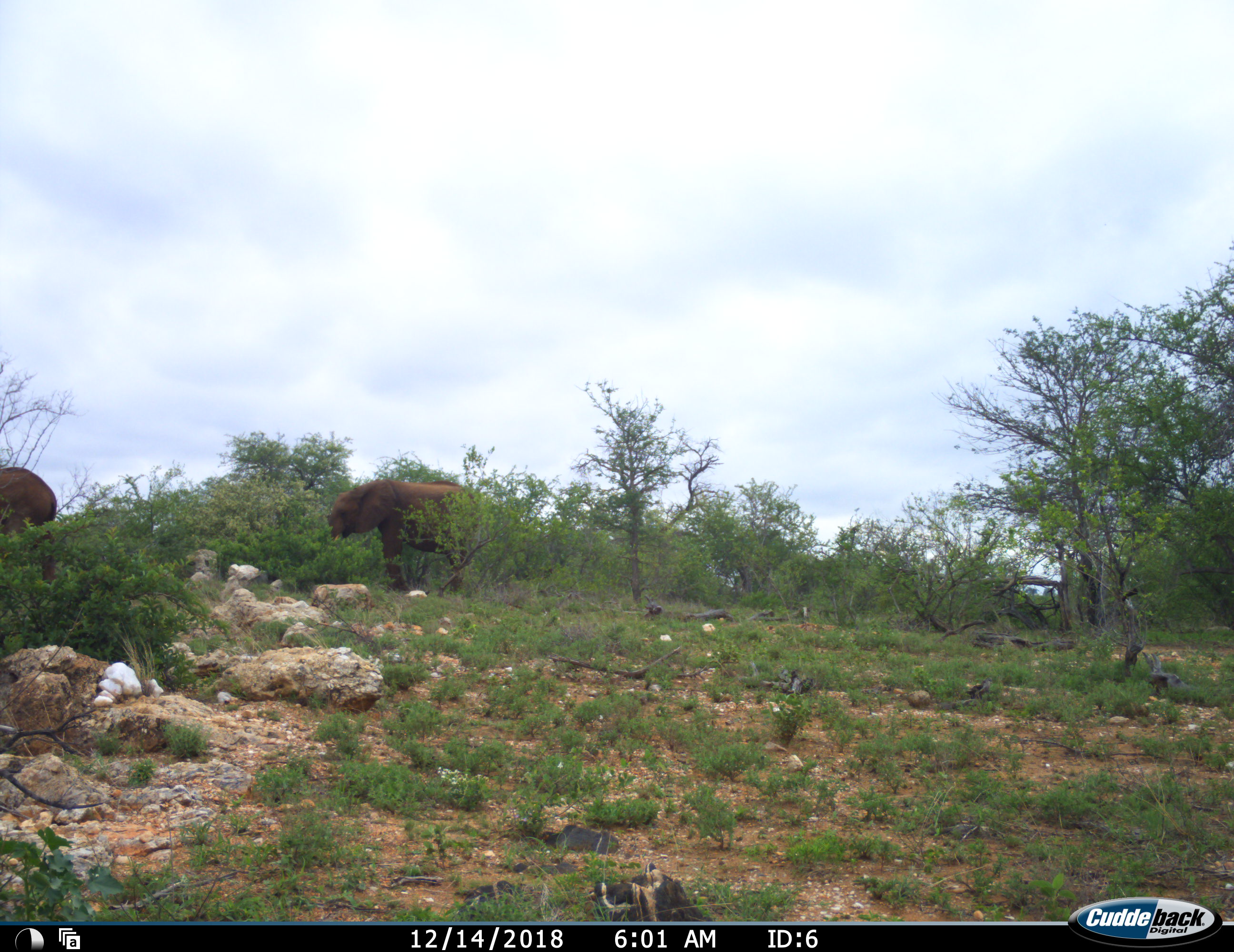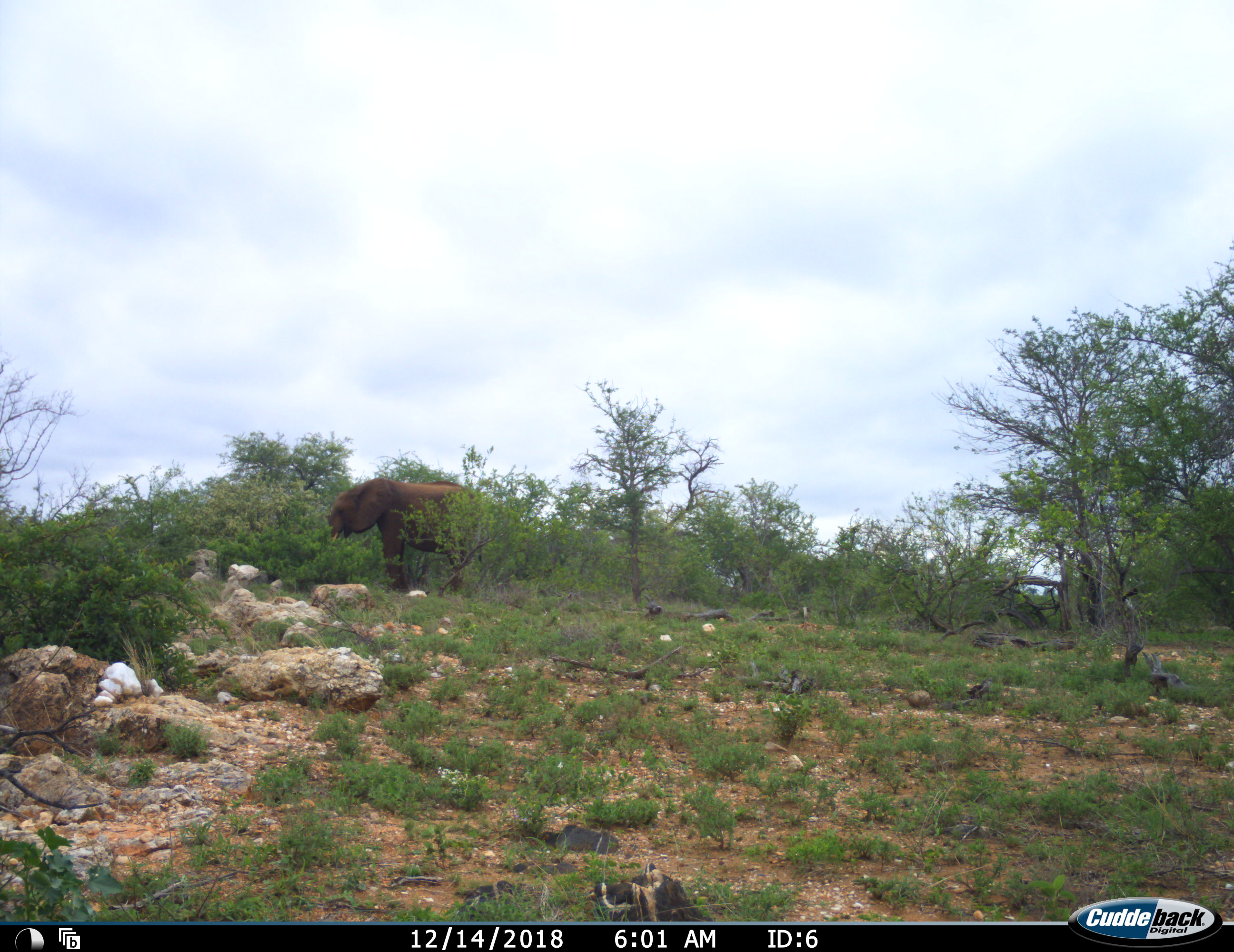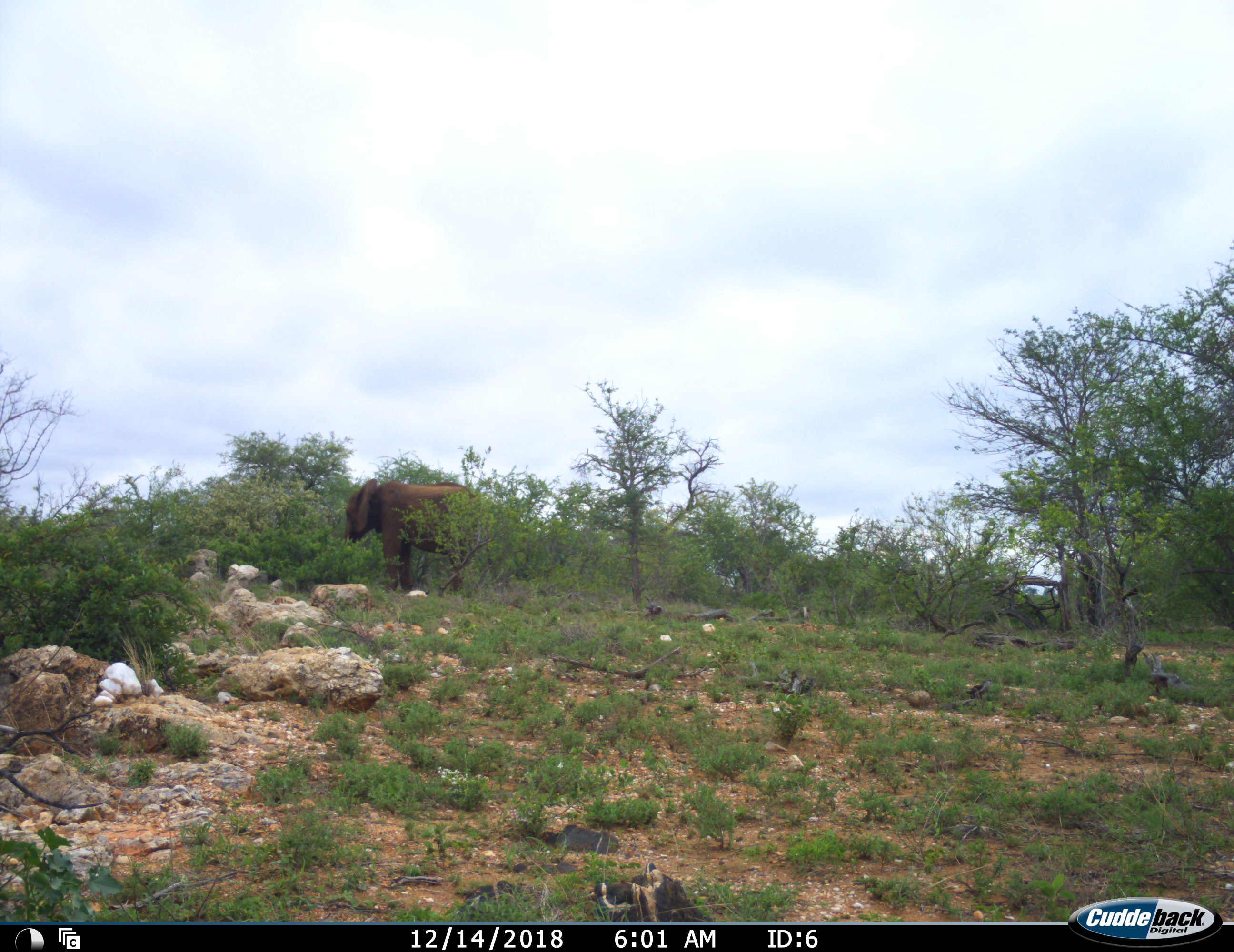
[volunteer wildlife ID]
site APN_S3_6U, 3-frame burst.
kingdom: Animalia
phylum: Chordata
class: Mammalia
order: Proboscidea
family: Elephantidae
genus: Loxodonta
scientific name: Loxodonta africana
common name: african bush elephant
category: elephant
Elephant (african bush elephant) (Loxodonta africana), count 2. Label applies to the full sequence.